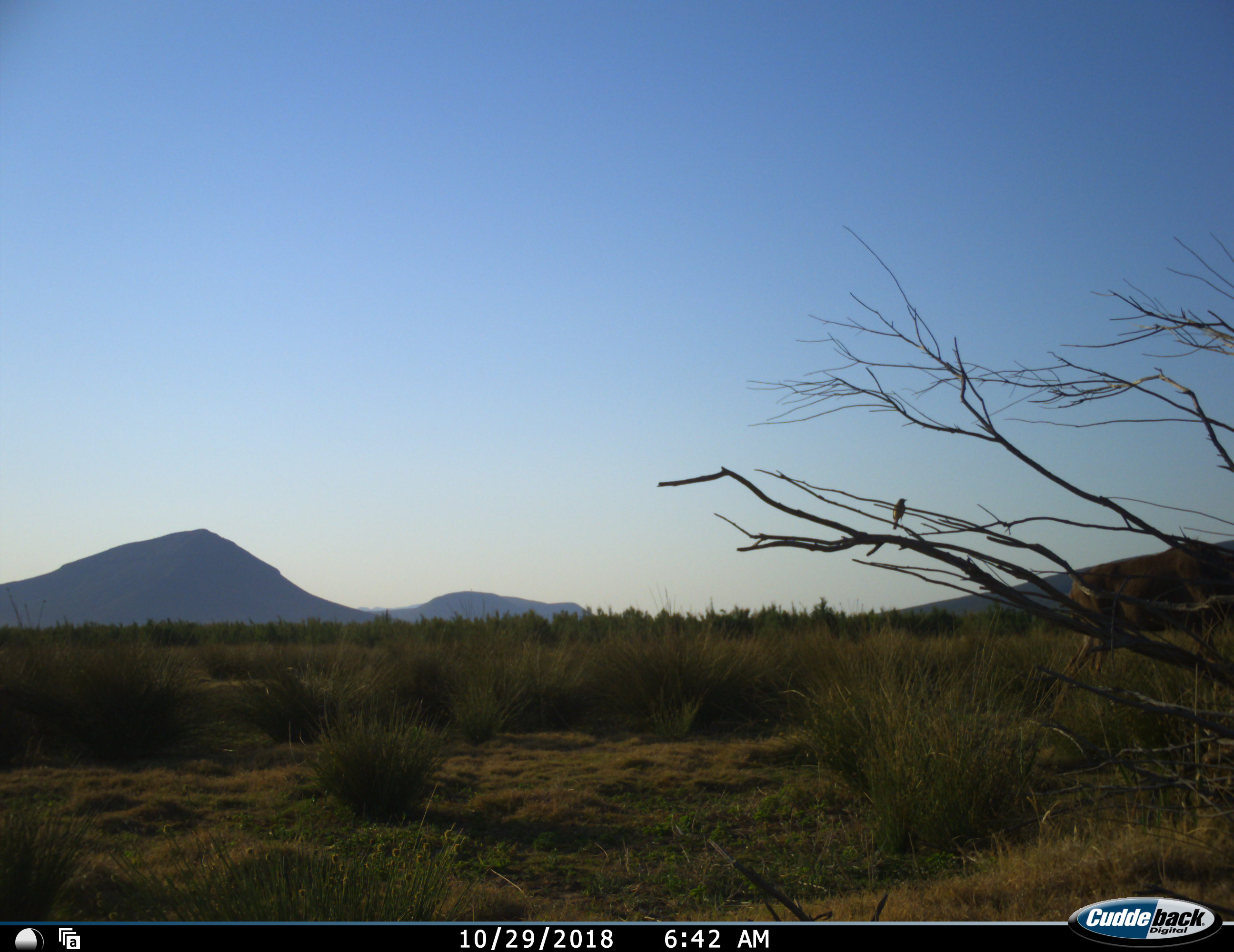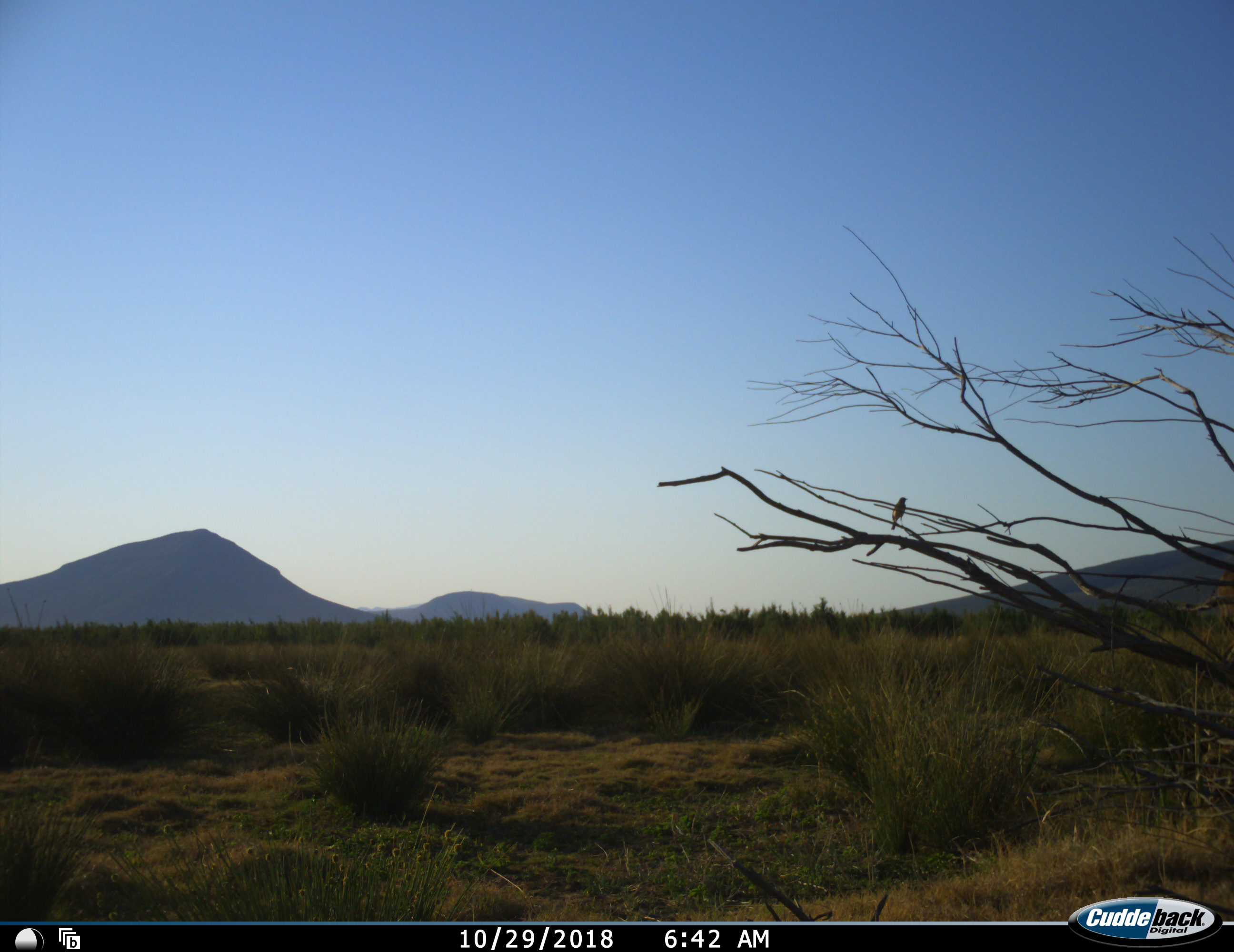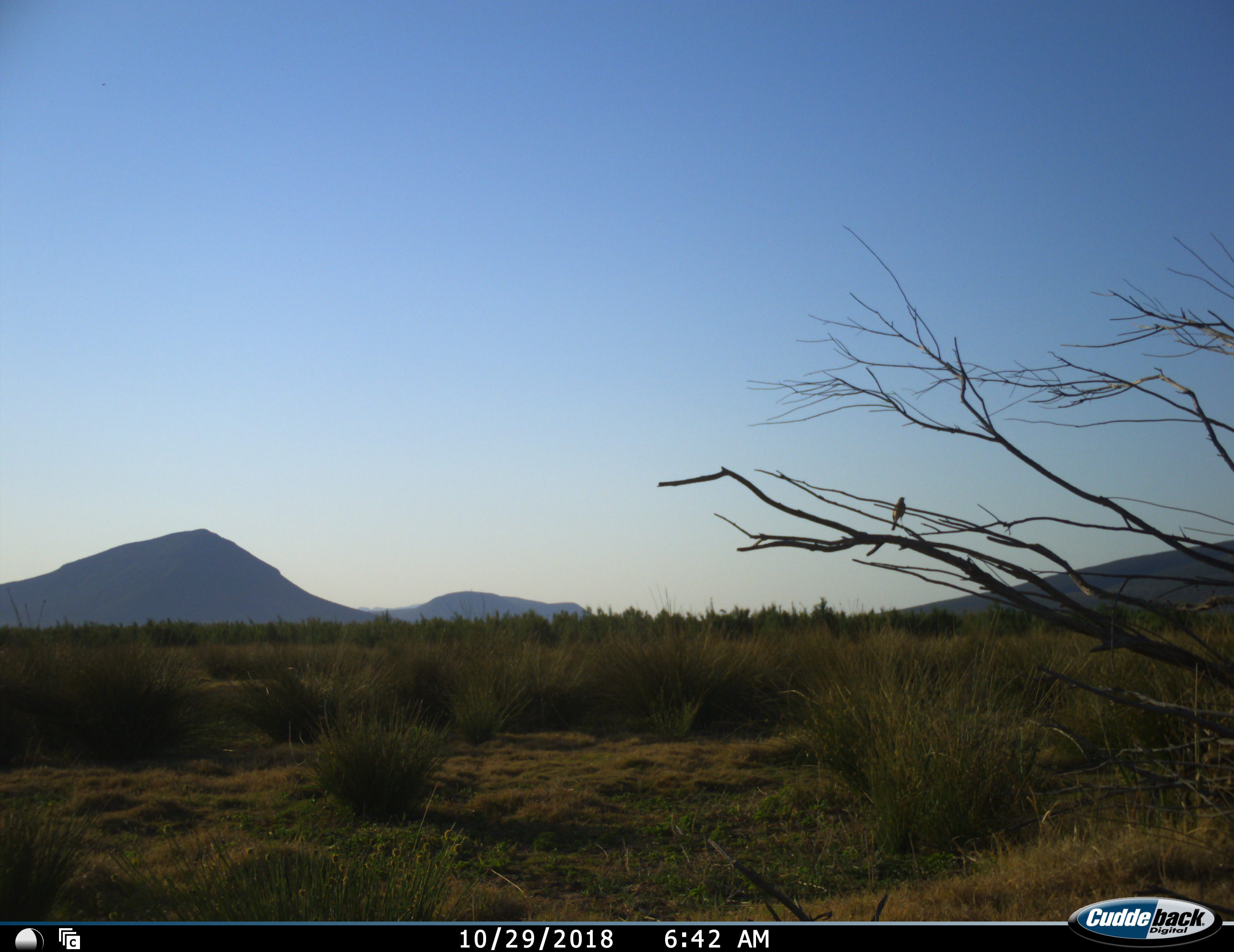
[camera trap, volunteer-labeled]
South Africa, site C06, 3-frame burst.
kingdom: Animalia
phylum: Chordata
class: Aves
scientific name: Aves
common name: bird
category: birdother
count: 1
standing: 50%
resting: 50%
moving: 0%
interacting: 0%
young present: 0%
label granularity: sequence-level